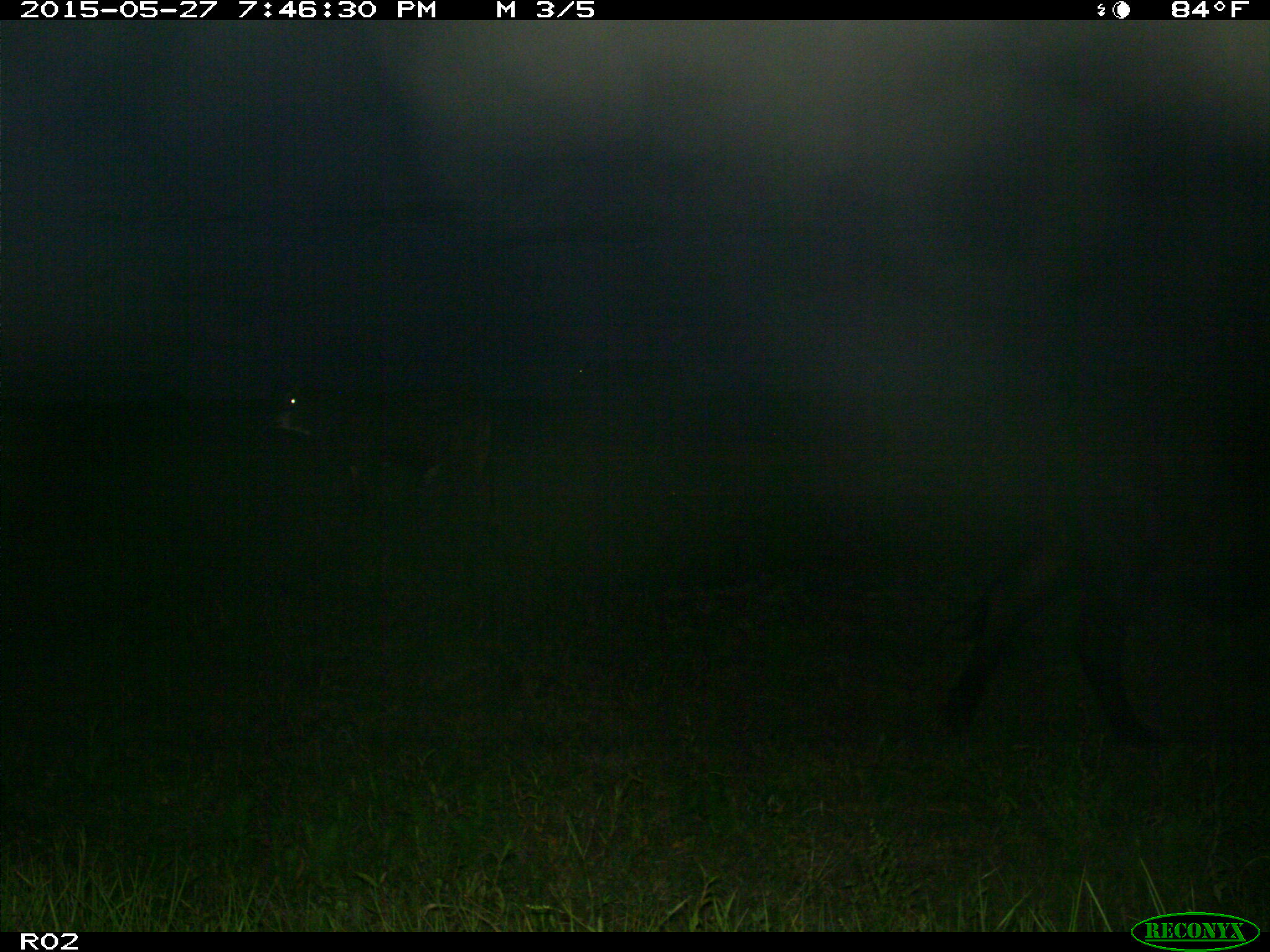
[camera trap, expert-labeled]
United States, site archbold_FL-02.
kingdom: Animalia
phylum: Chordata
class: Mammalia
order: Artiodactyla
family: Bovidae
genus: Bos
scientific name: Bos taurus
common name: domestic cow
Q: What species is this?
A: Bos taurus (domestic cow).